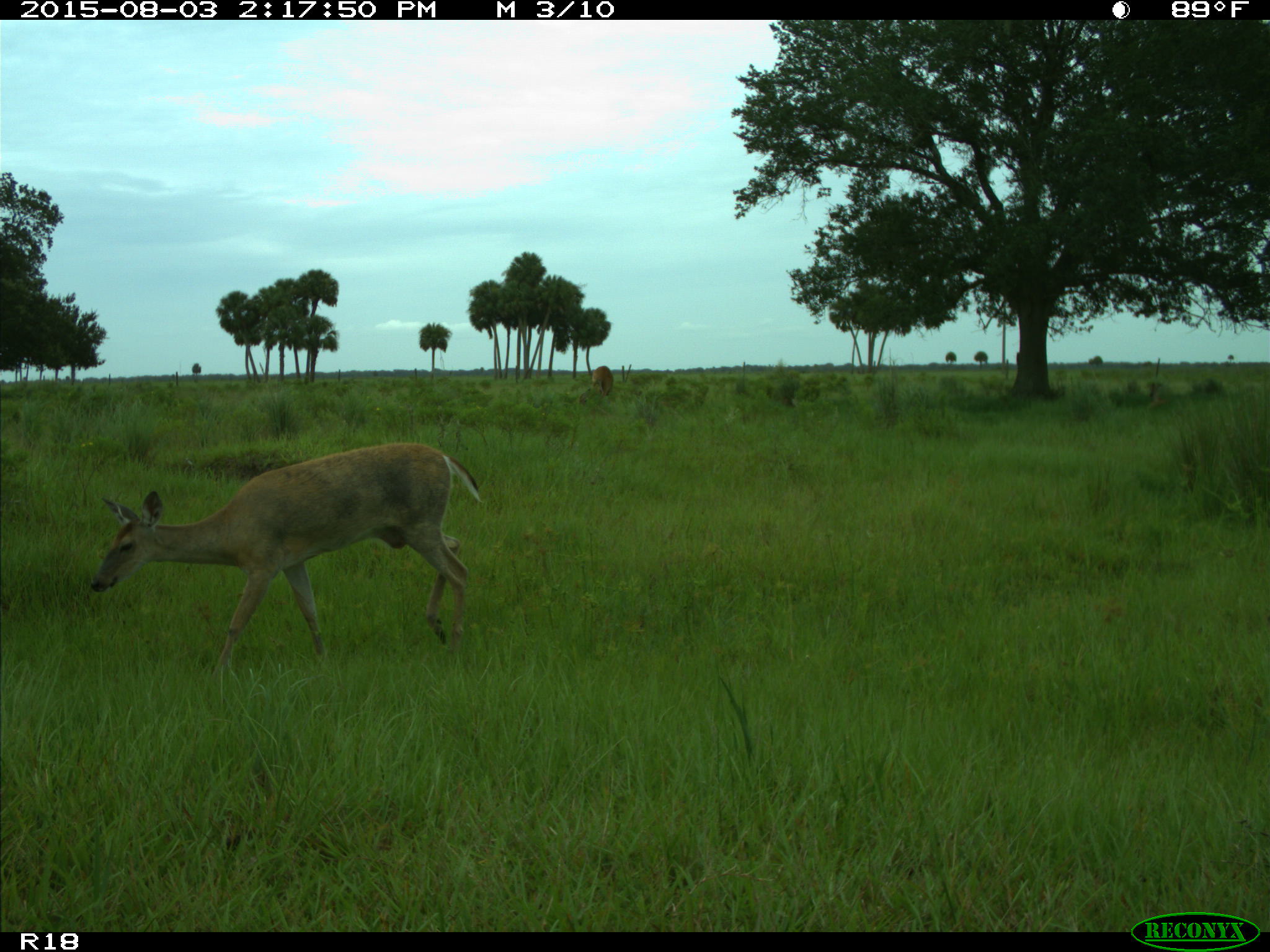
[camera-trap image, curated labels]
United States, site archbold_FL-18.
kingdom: Animalia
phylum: Chordata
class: Mammalia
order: Artiodactyla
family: Cervidae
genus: Odocoileus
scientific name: Odocoileus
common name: deer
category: unidentified deer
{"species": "unidentified deer (deer) (Odocoileus)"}